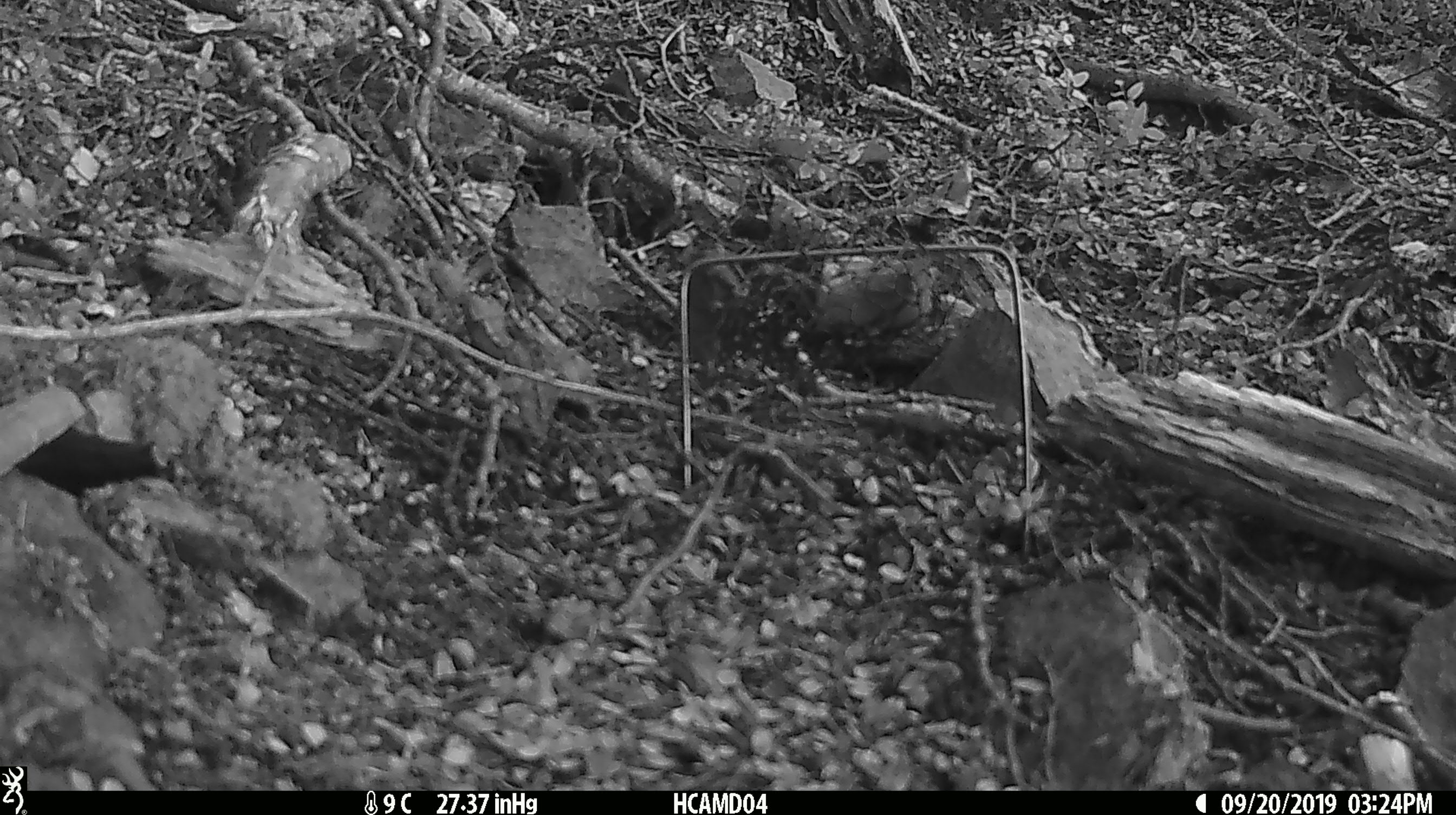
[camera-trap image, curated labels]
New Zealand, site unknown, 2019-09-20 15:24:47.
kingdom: Animalia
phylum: Chordata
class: Mammalia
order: Rodentia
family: Muridae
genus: Mus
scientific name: Mus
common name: mouse